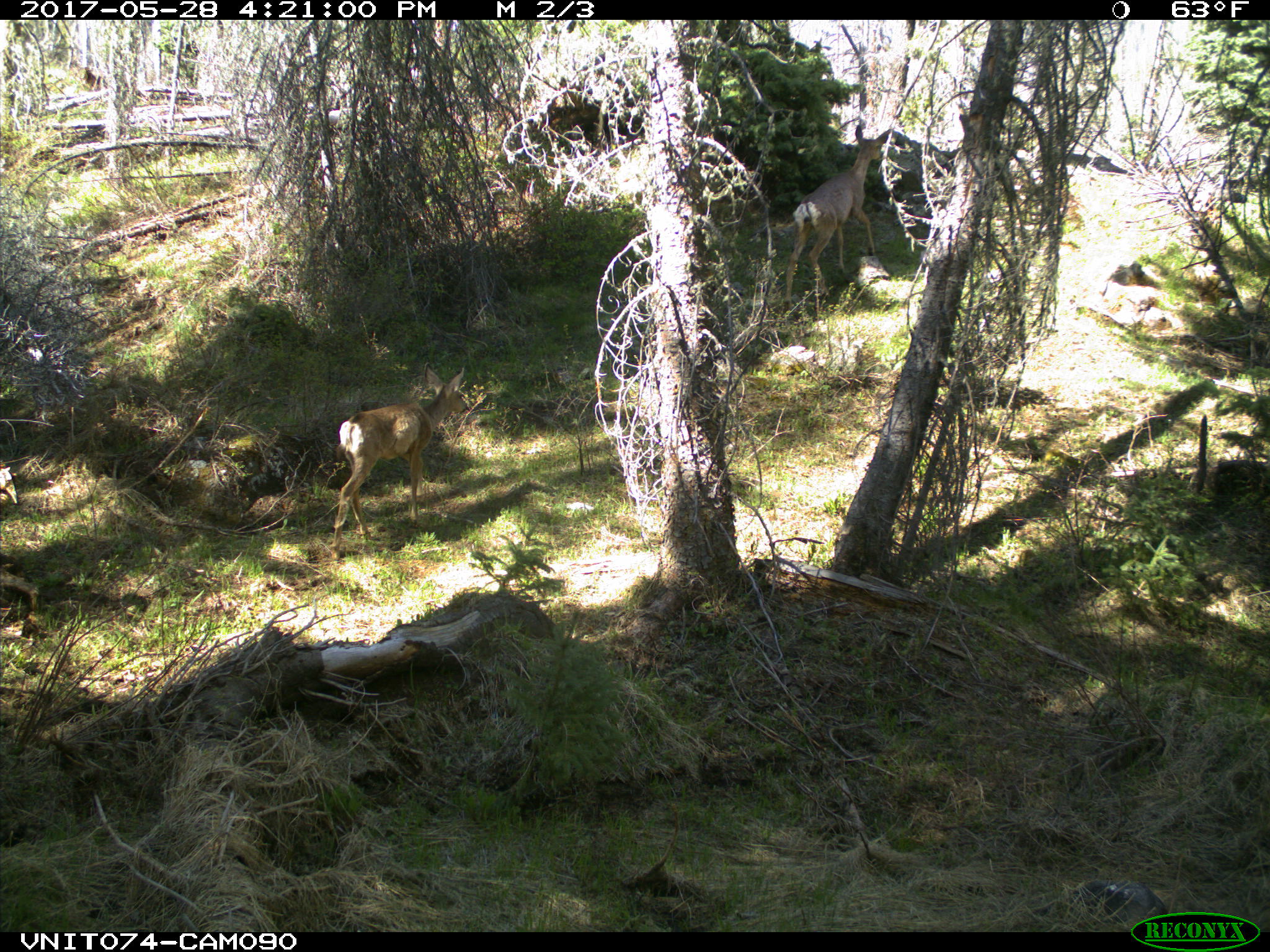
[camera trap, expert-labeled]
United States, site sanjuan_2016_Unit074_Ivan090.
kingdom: Animalia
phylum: Chordata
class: Mammalia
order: Artiodactyla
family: Cervidae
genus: Odocoileus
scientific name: Odocoileus hemionus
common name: mule deer